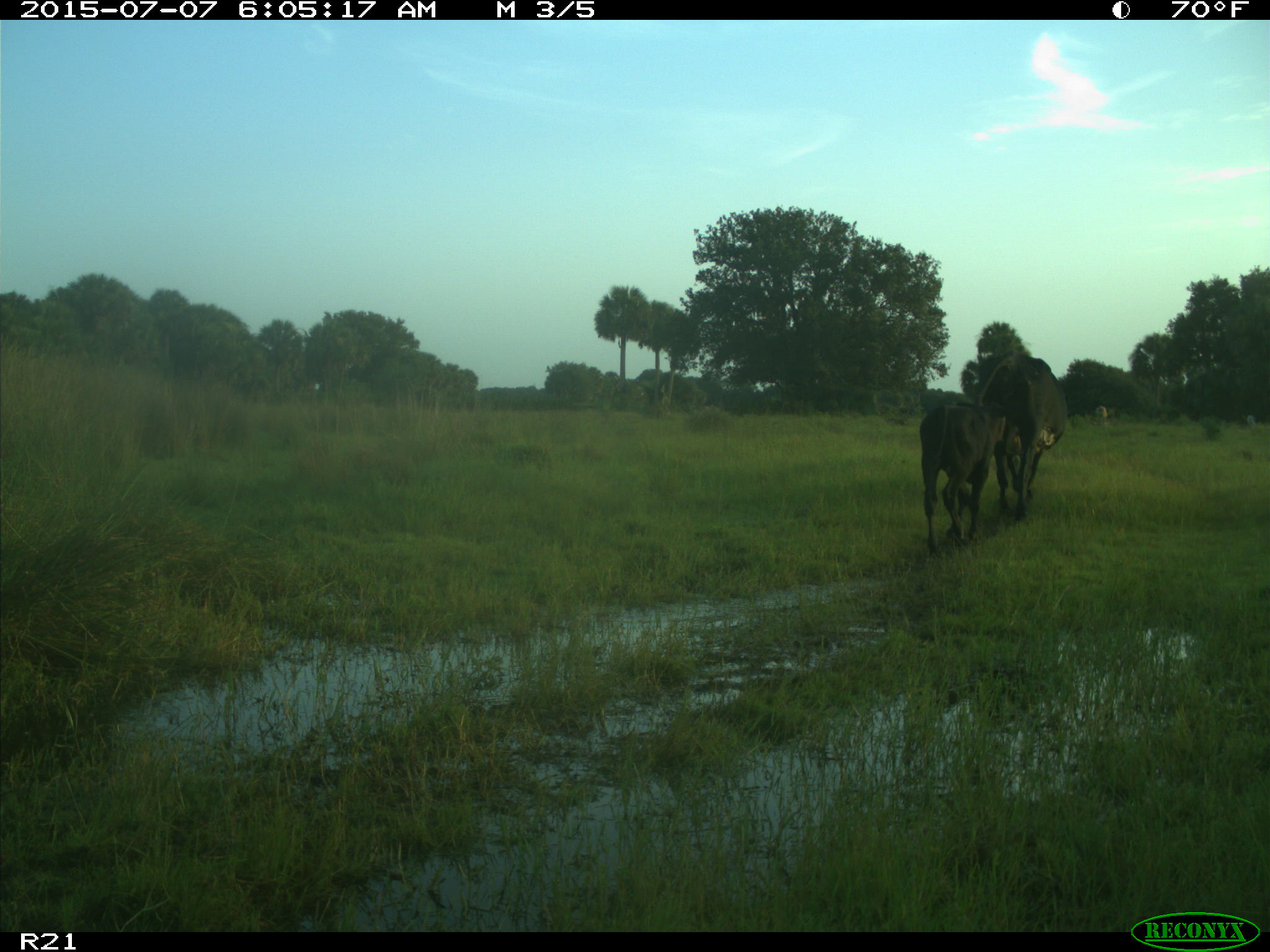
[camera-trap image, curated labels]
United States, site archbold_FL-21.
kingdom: Animalia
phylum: Chordata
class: Mammalia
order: Artiodactyla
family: Bovidae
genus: Bos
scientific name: Bos taurus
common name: domestic cow